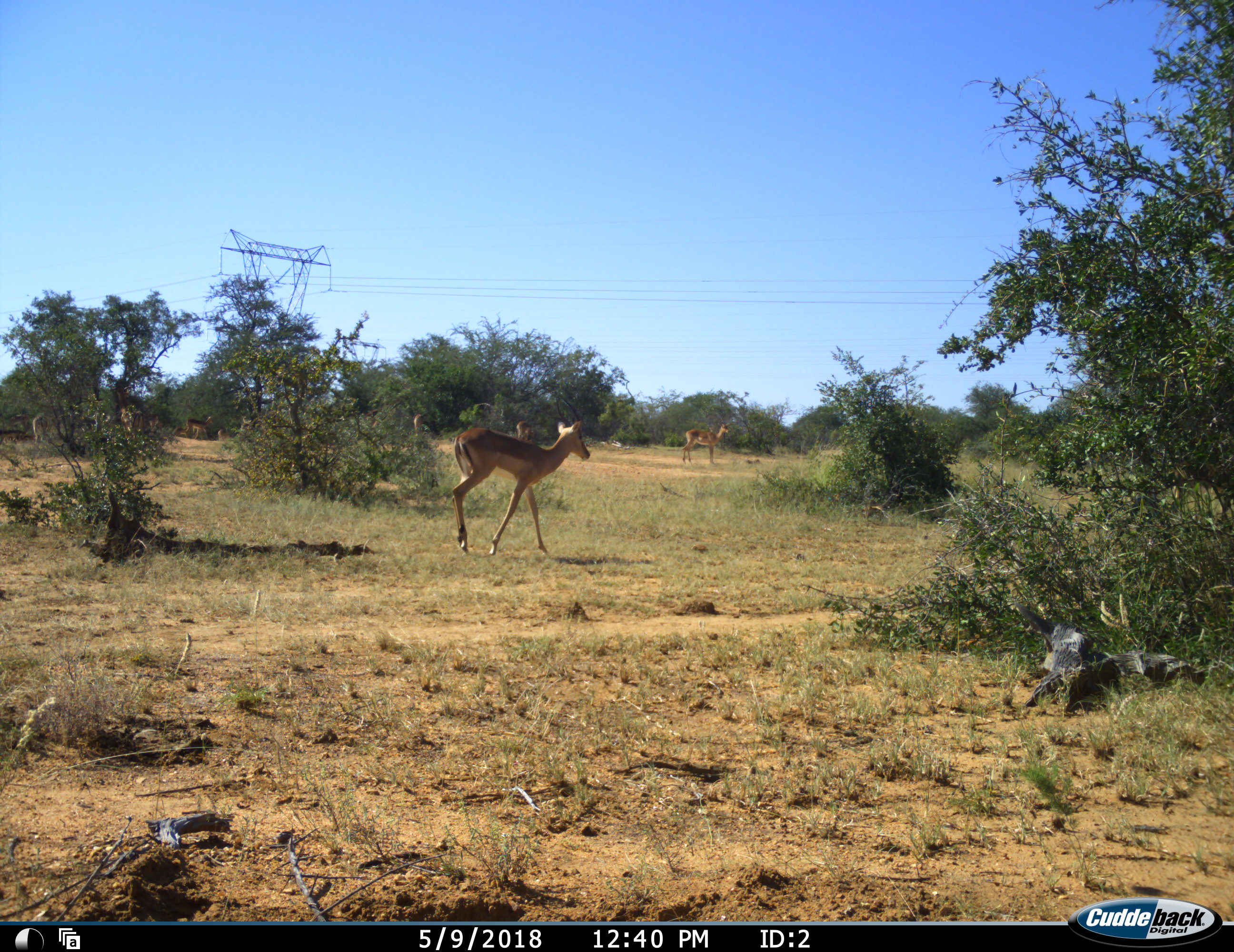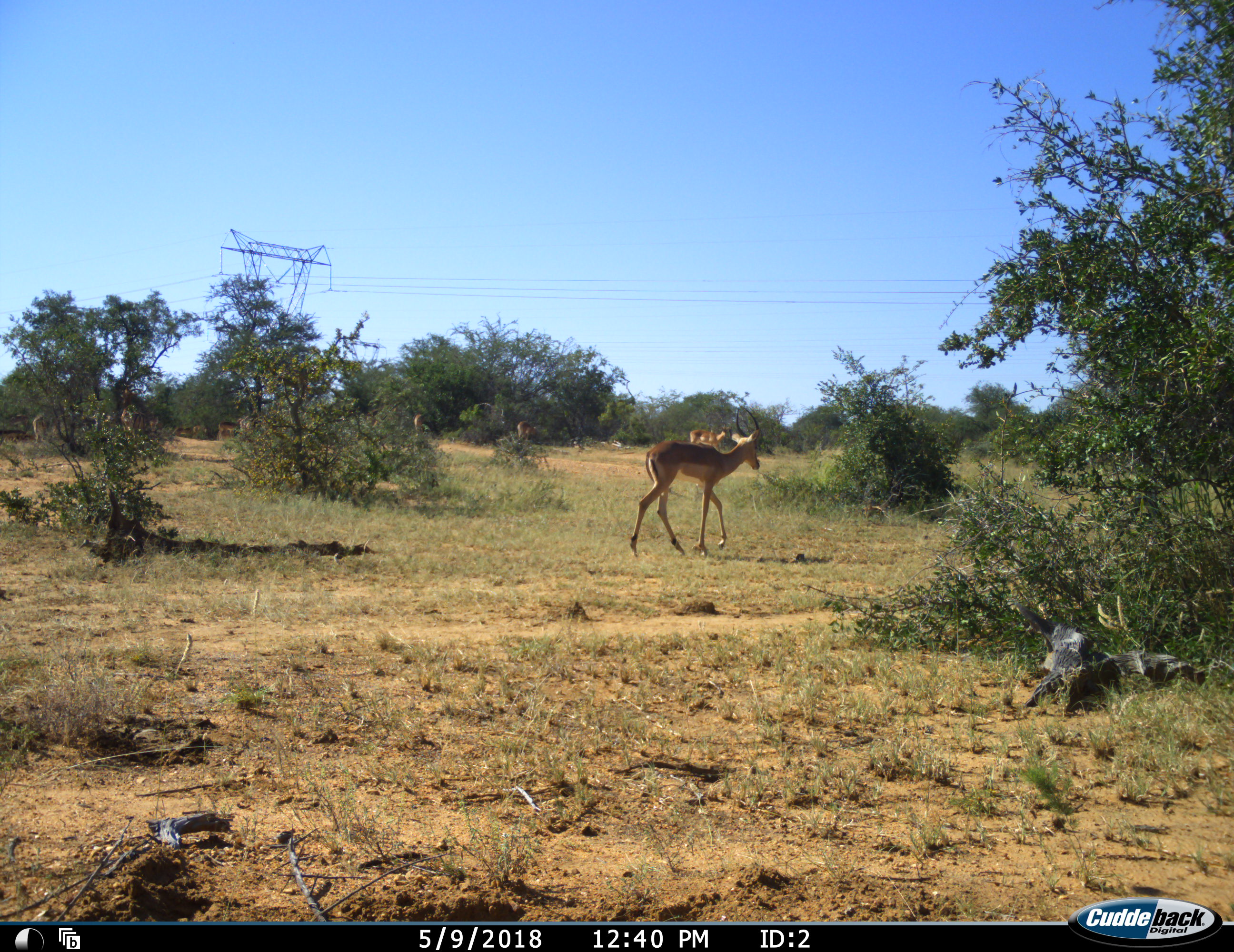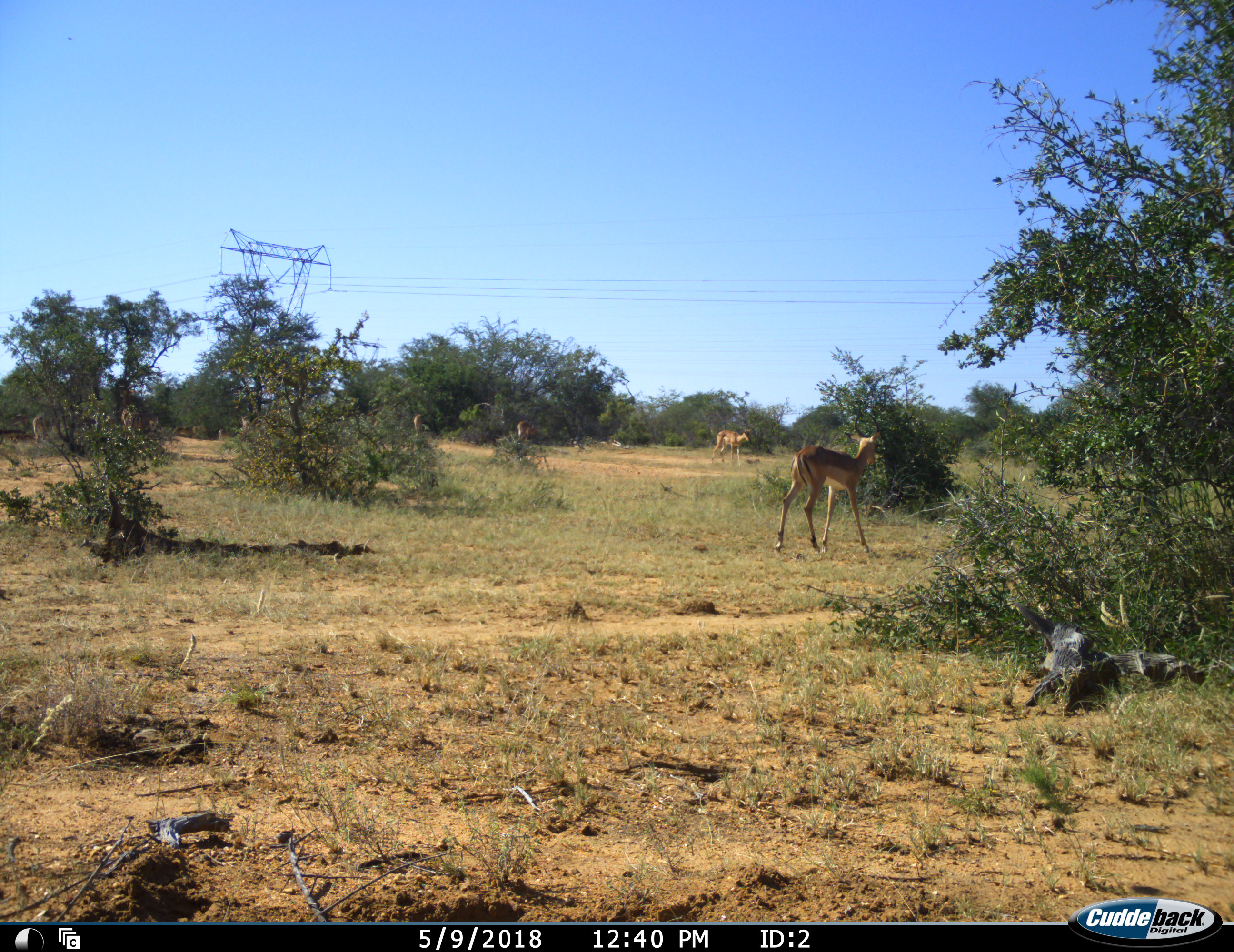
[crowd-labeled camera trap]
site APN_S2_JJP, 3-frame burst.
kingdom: Animalia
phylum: Chordata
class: Mammalia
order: Artiodactyla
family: Bovidae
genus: Aepyceros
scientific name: Aepyceros melampus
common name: impala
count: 7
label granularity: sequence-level